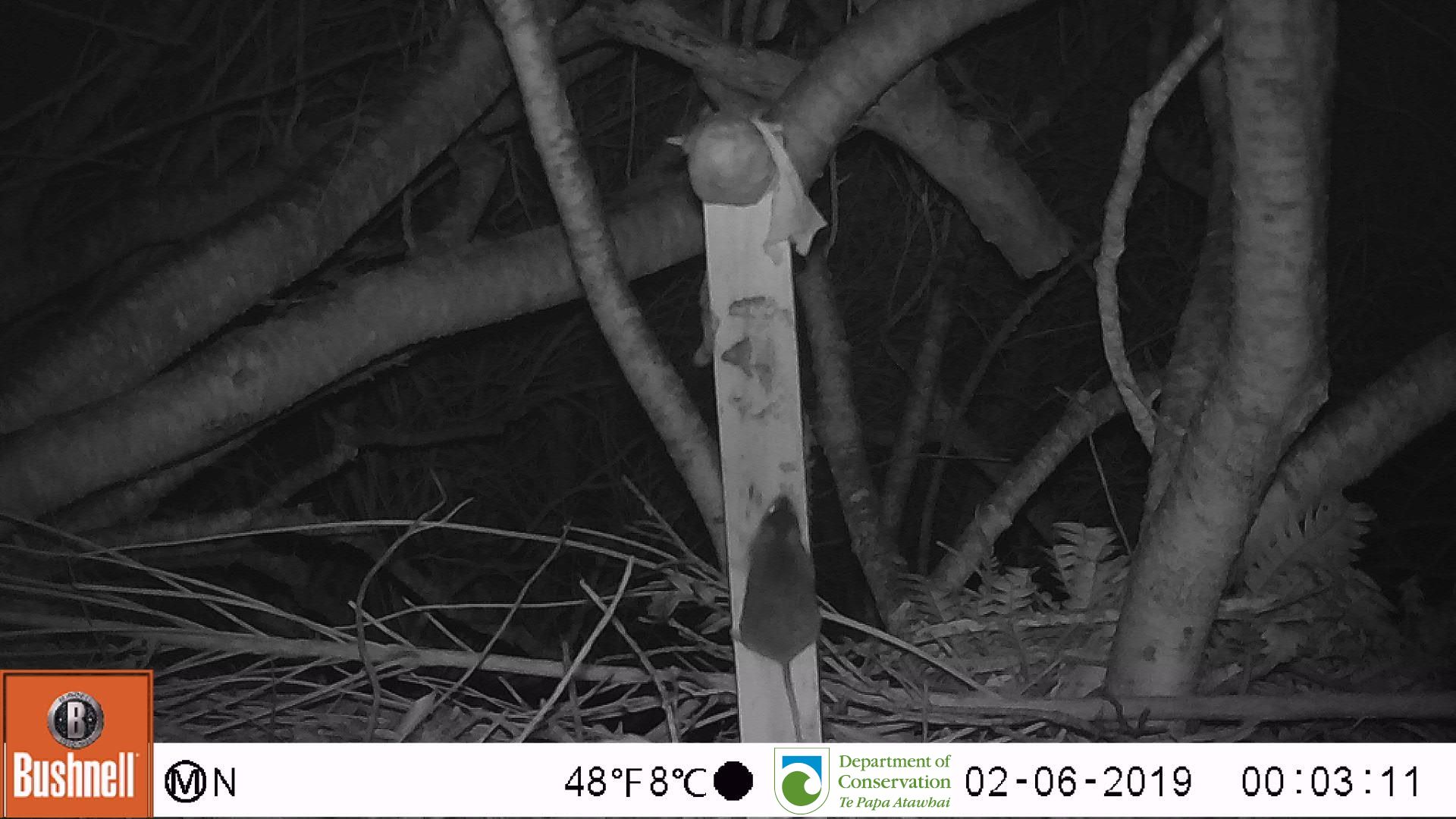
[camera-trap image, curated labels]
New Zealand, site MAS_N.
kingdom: Animalia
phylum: Chordata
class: Mammalia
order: Rodentia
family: Muridae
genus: Mus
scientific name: Mus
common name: mouse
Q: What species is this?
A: Mouse (Mus).